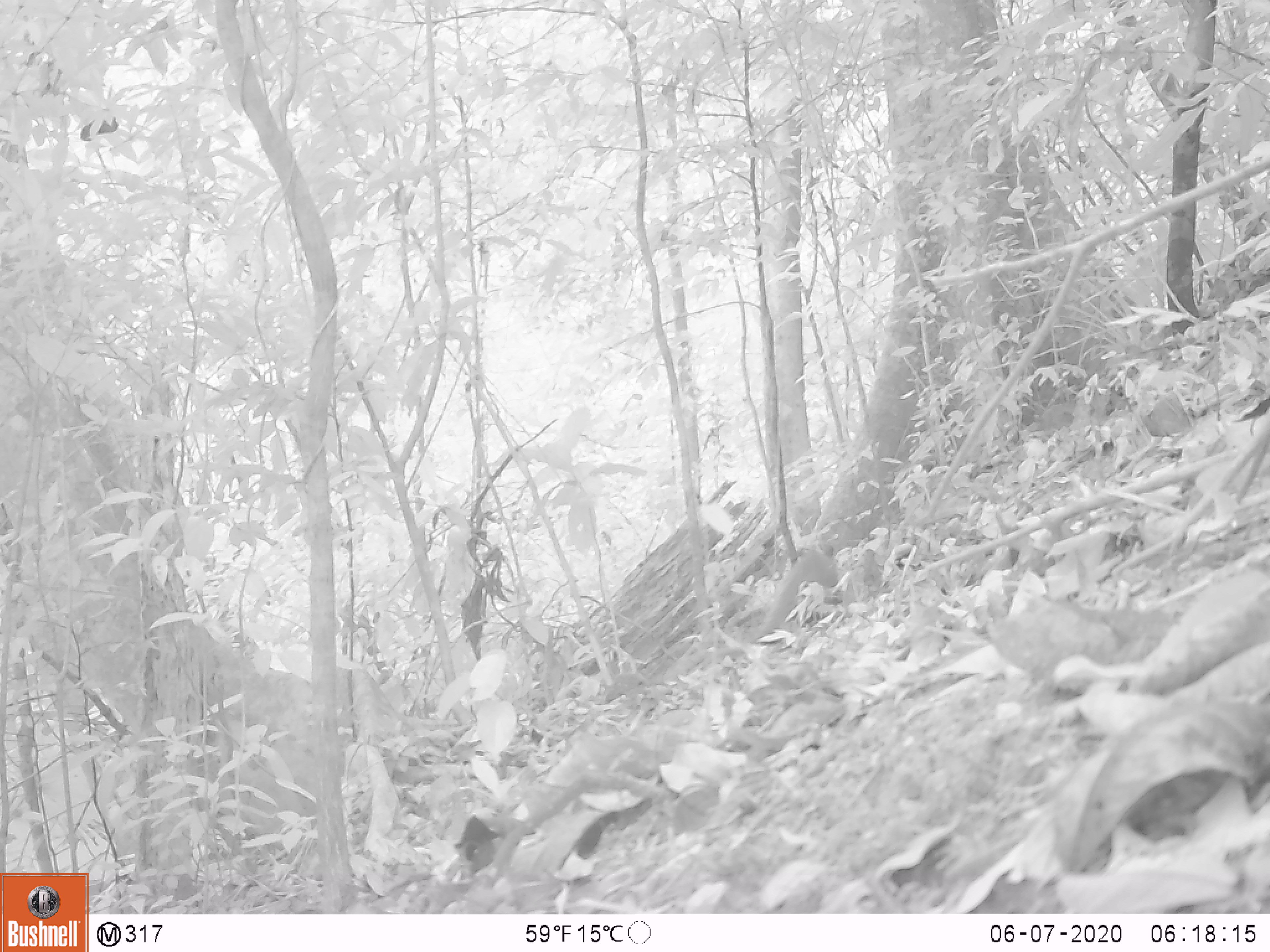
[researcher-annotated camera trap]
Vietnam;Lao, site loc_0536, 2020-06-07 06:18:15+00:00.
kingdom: Animalia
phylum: Chordata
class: Mammalia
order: Carnivora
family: Viverridae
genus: Paguma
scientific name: Paguma larvata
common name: masked palm civet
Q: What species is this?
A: Masked palm civet (Paguma larvata).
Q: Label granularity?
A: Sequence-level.